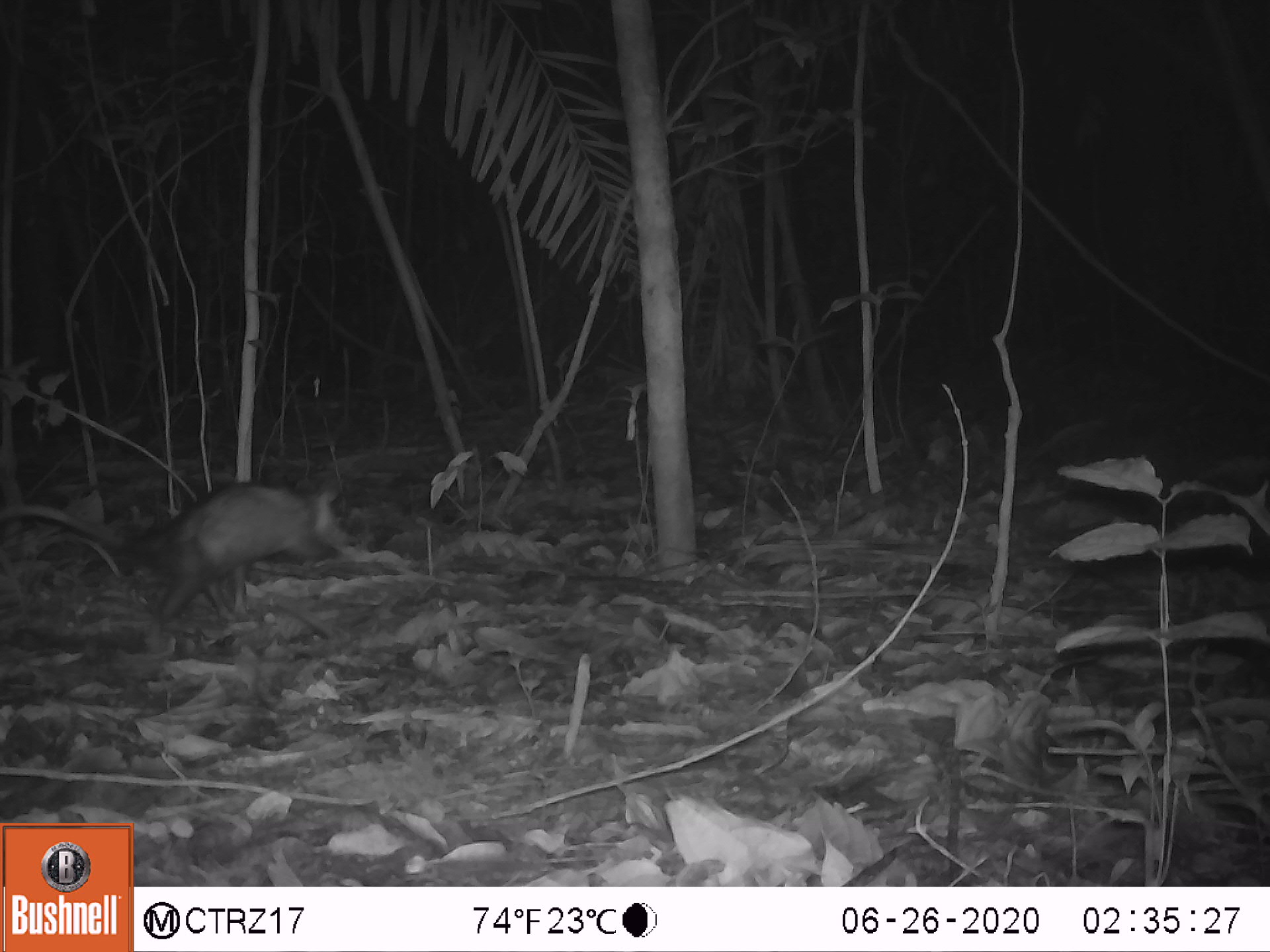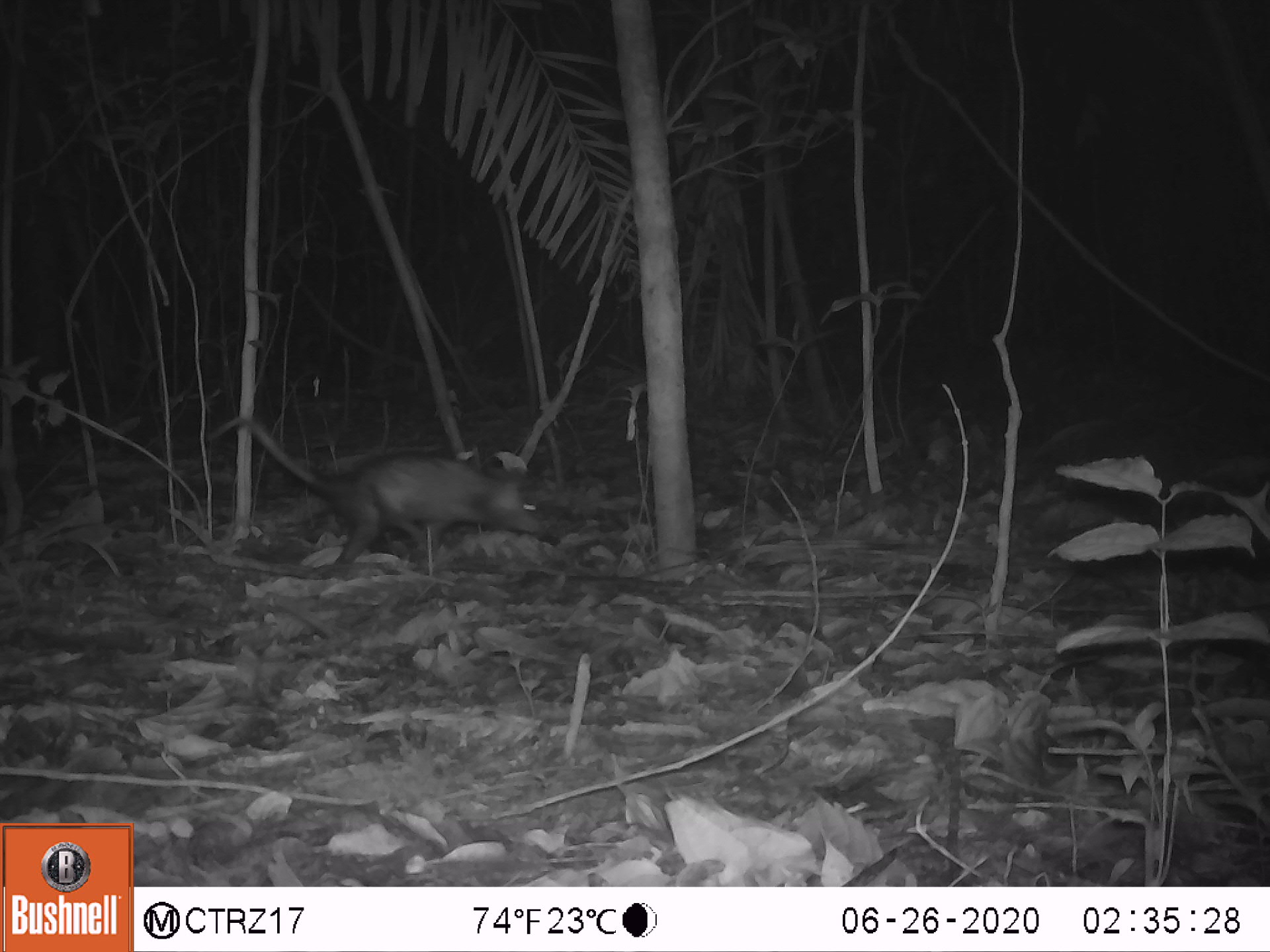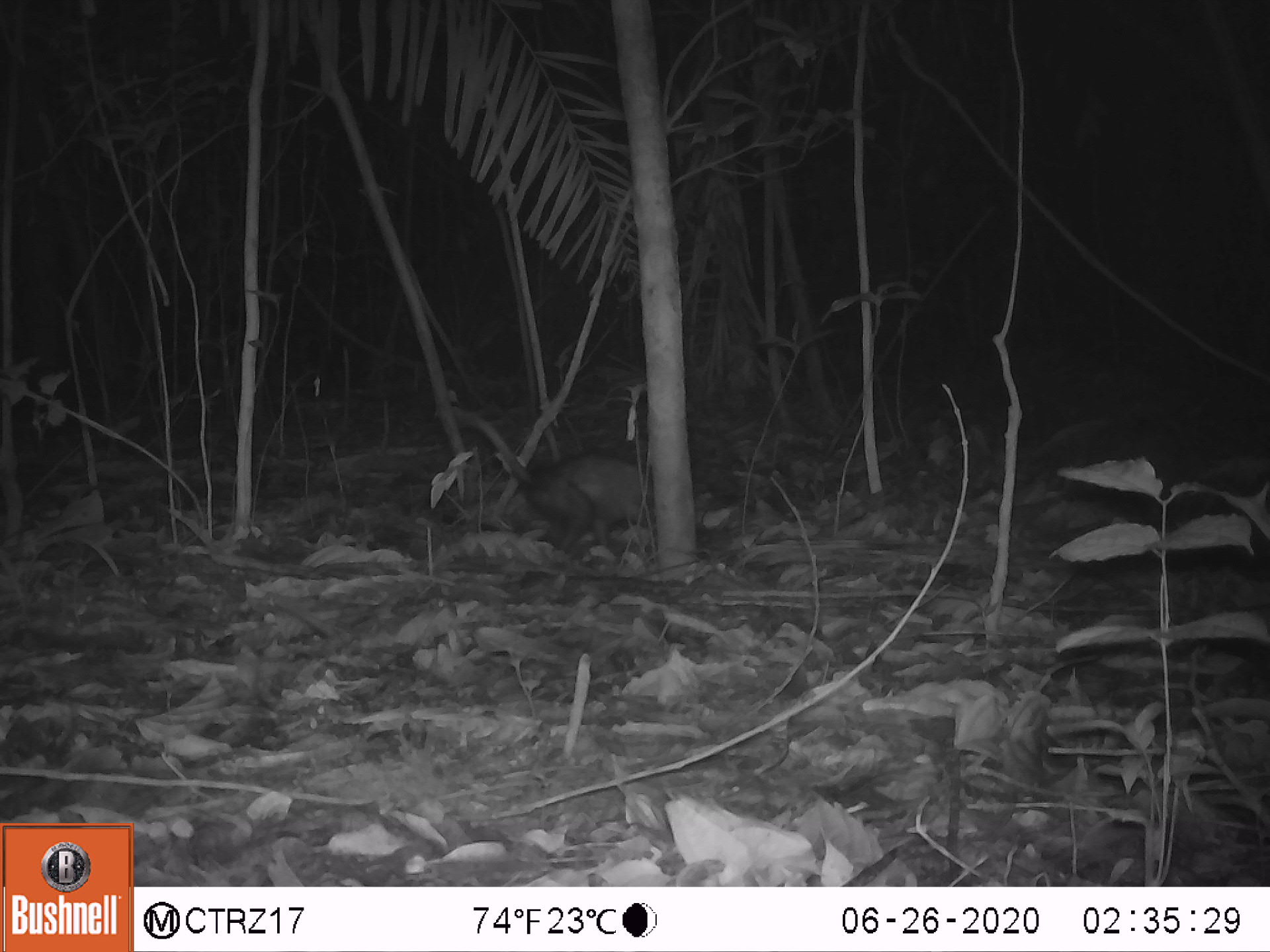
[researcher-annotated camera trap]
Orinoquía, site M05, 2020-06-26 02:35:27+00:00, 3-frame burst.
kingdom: Animalia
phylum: Chordata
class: Mammalia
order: Didelphimorphia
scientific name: Didelphimorphia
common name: possum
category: unknown possum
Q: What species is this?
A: Unknown possum (possum) (Didelphimorphia).